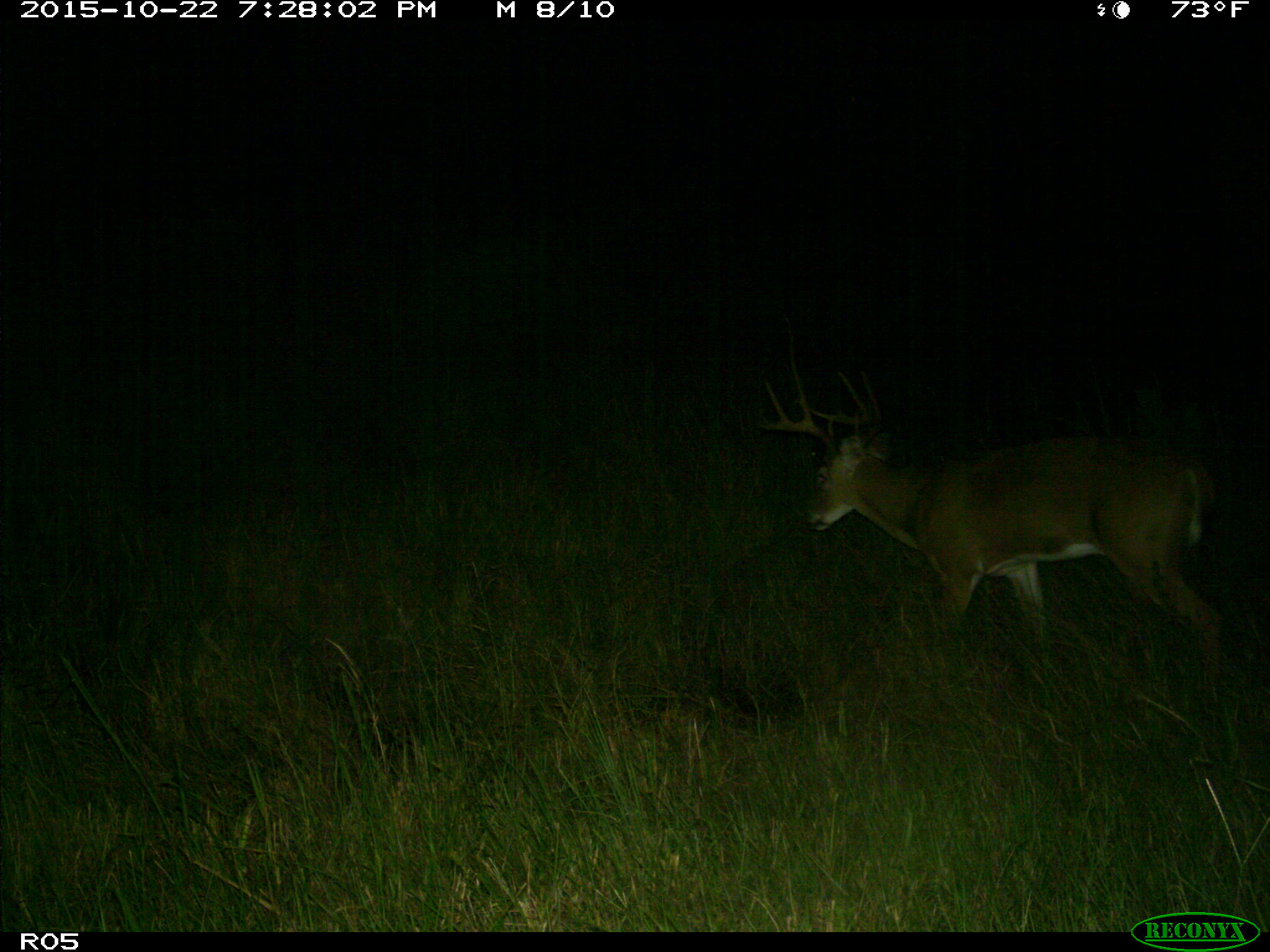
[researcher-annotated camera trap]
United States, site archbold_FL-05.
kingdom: Animalia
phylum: Chordata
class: Mammalia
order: Artiodactyla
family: Cervidae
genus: Odocoileus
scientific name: Odocoileus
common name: deer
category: unidentified deer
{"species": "unidentified deer (deer) (Odocoileus)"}